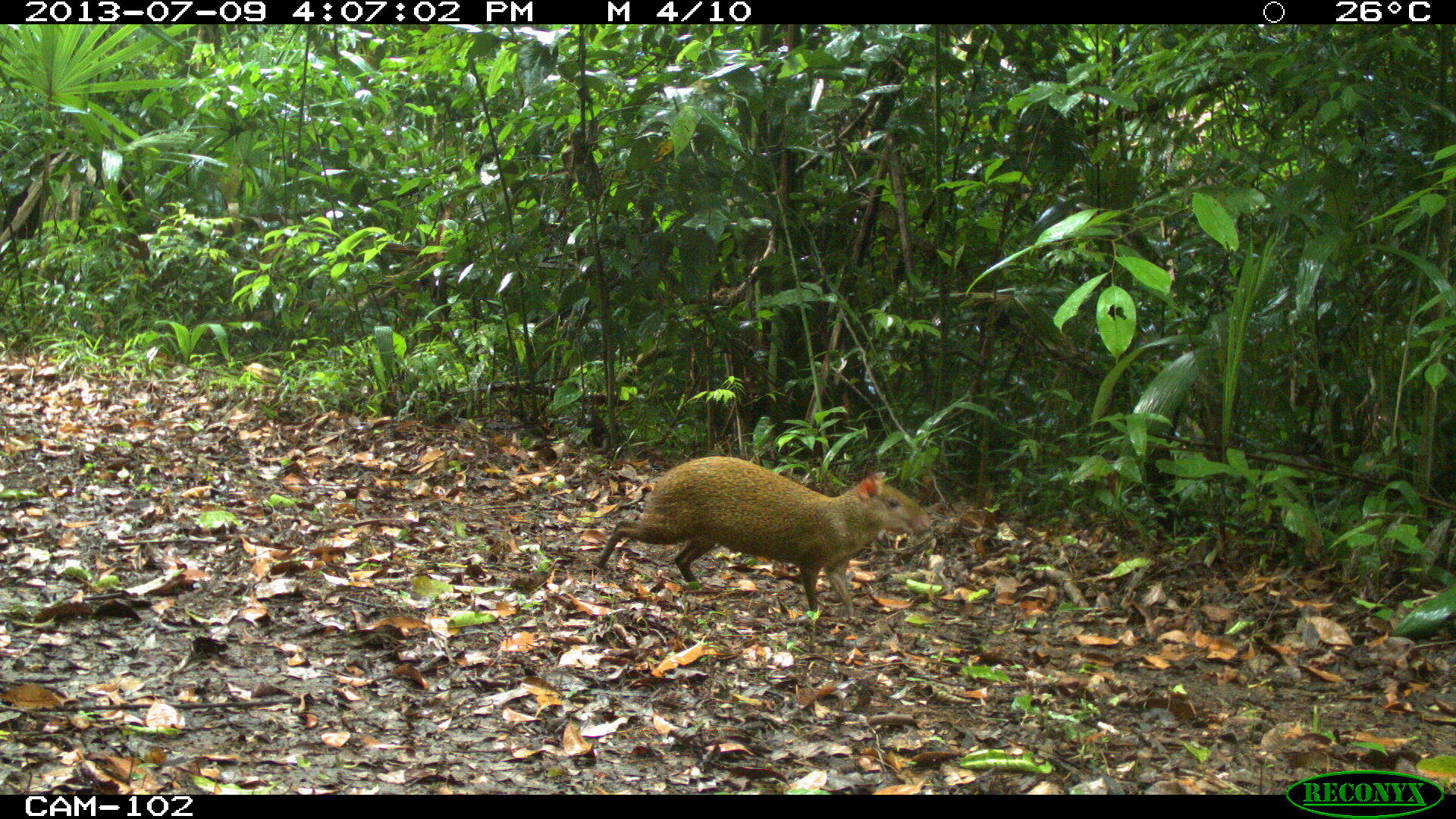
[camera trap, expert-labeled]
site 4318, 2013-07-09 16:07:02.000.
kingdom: Animalia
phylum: Chordata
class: Mammalia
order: Rodentia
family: Dasyproctidae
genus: Dasyprocta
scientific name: Dasyprocta punctata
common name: central american agouti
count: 1